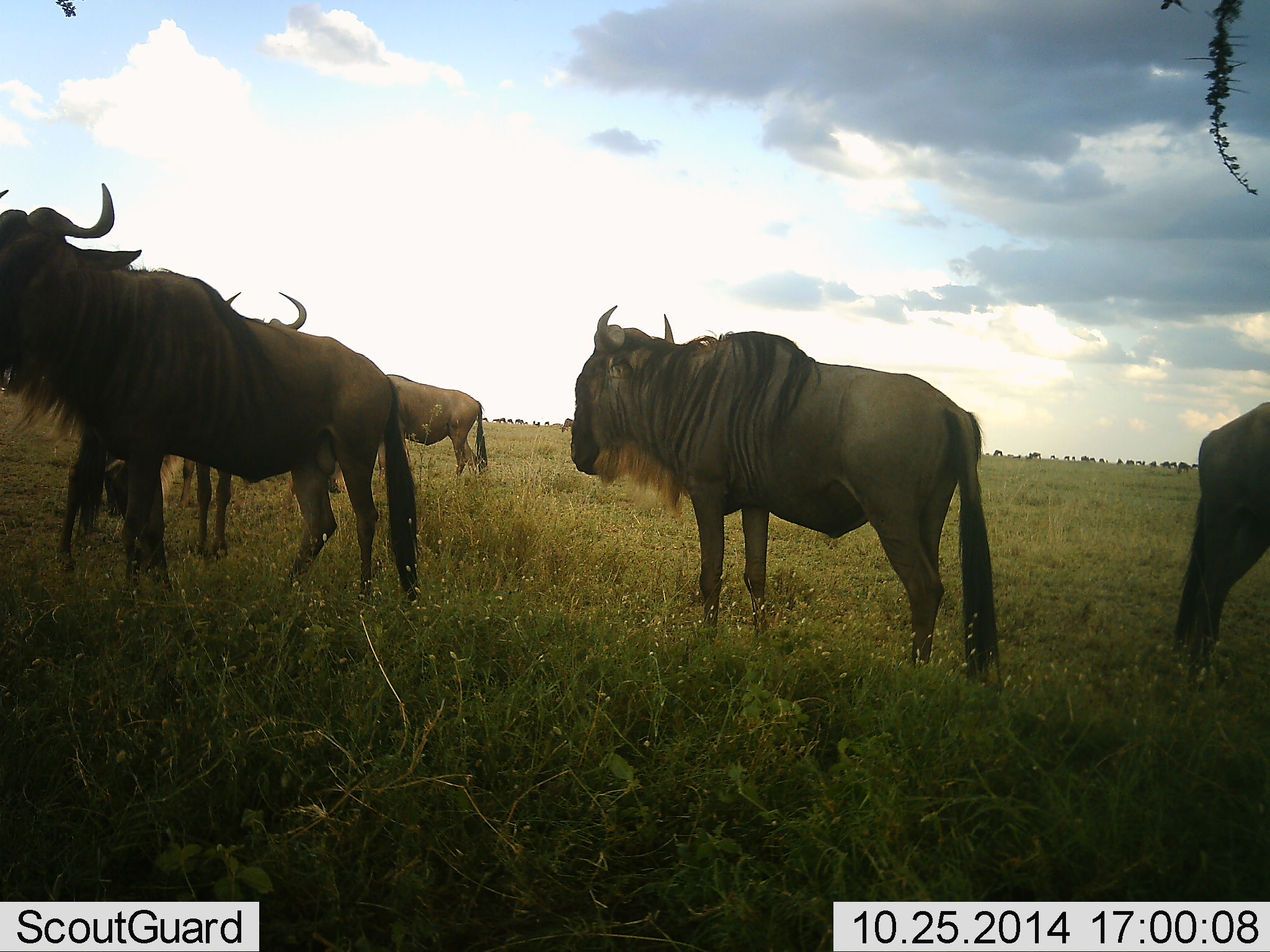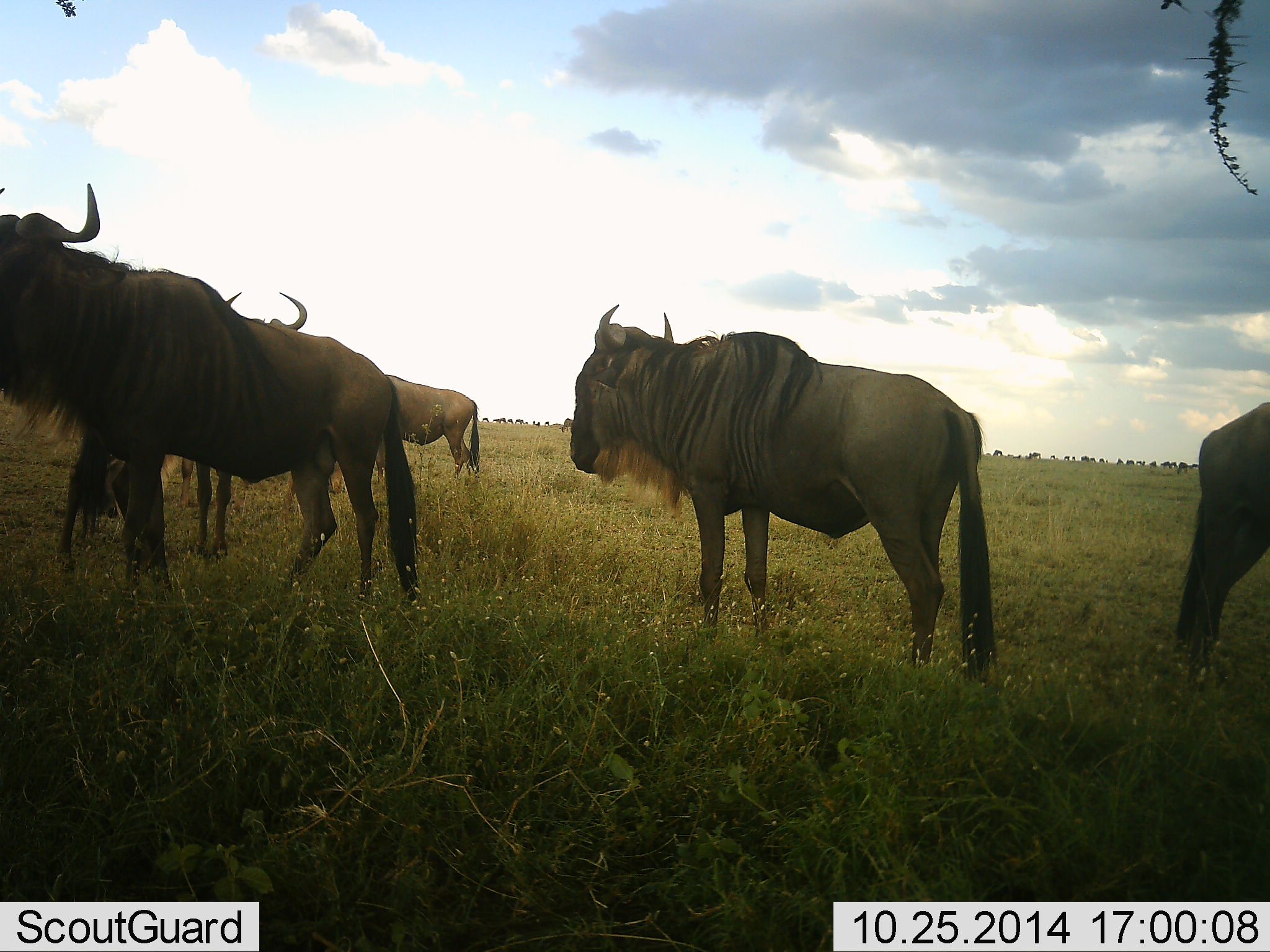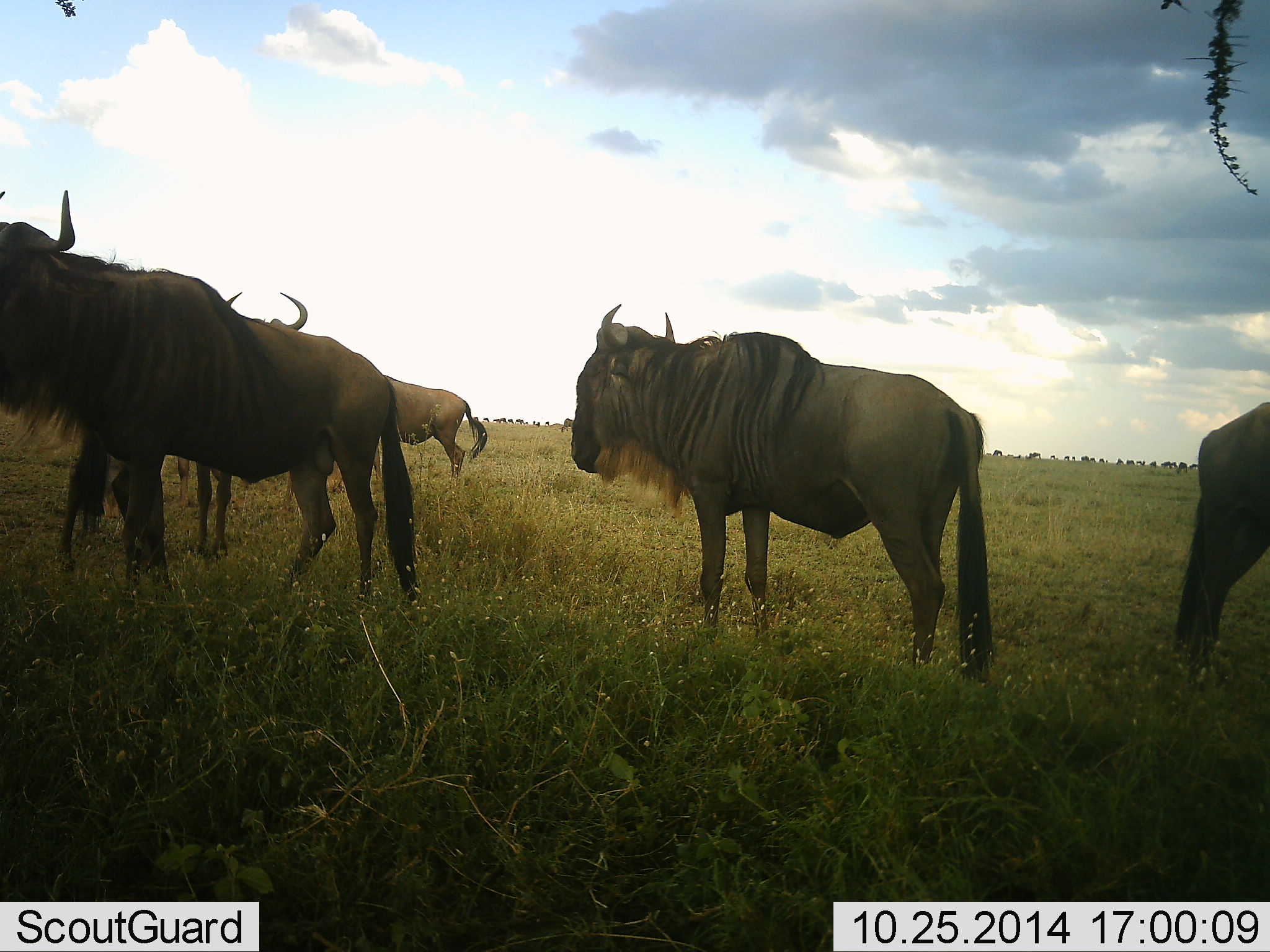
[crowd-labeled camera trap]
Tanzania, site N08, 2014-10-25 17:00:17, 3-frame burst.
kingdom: Animalia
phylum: Chordata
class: Mammalia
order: Artiodactyla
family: Bovidae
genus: Connochaetes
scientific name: Connochaetes taurinus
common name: blue wildebeest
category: wildebeest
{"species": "wildebeest (blue wildebeest) (Connochaetes taurinus)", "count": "5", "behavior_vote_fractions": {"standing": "100%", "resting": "0%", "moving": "0%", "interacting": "0%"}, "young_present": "0%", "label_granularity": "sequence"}